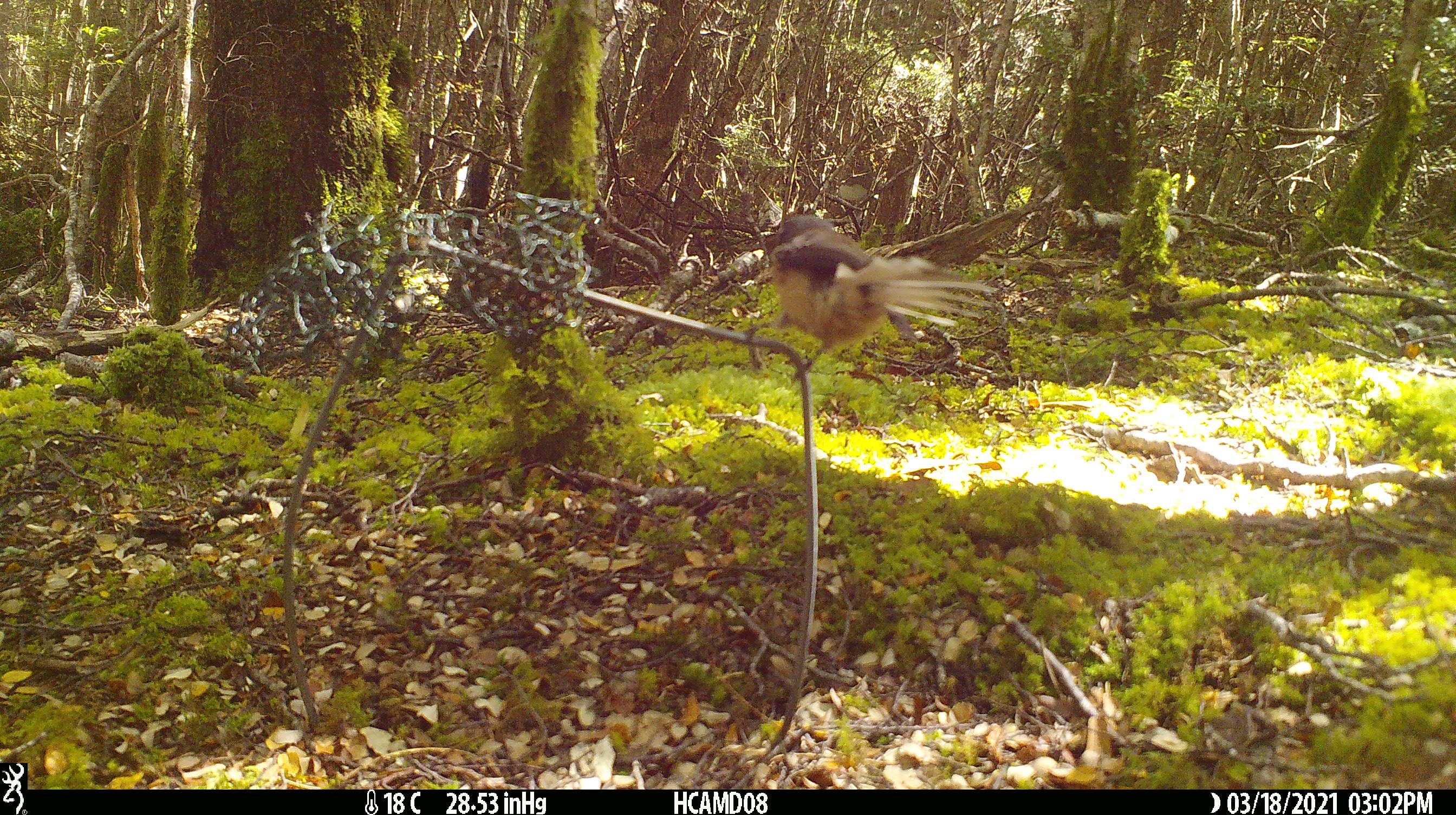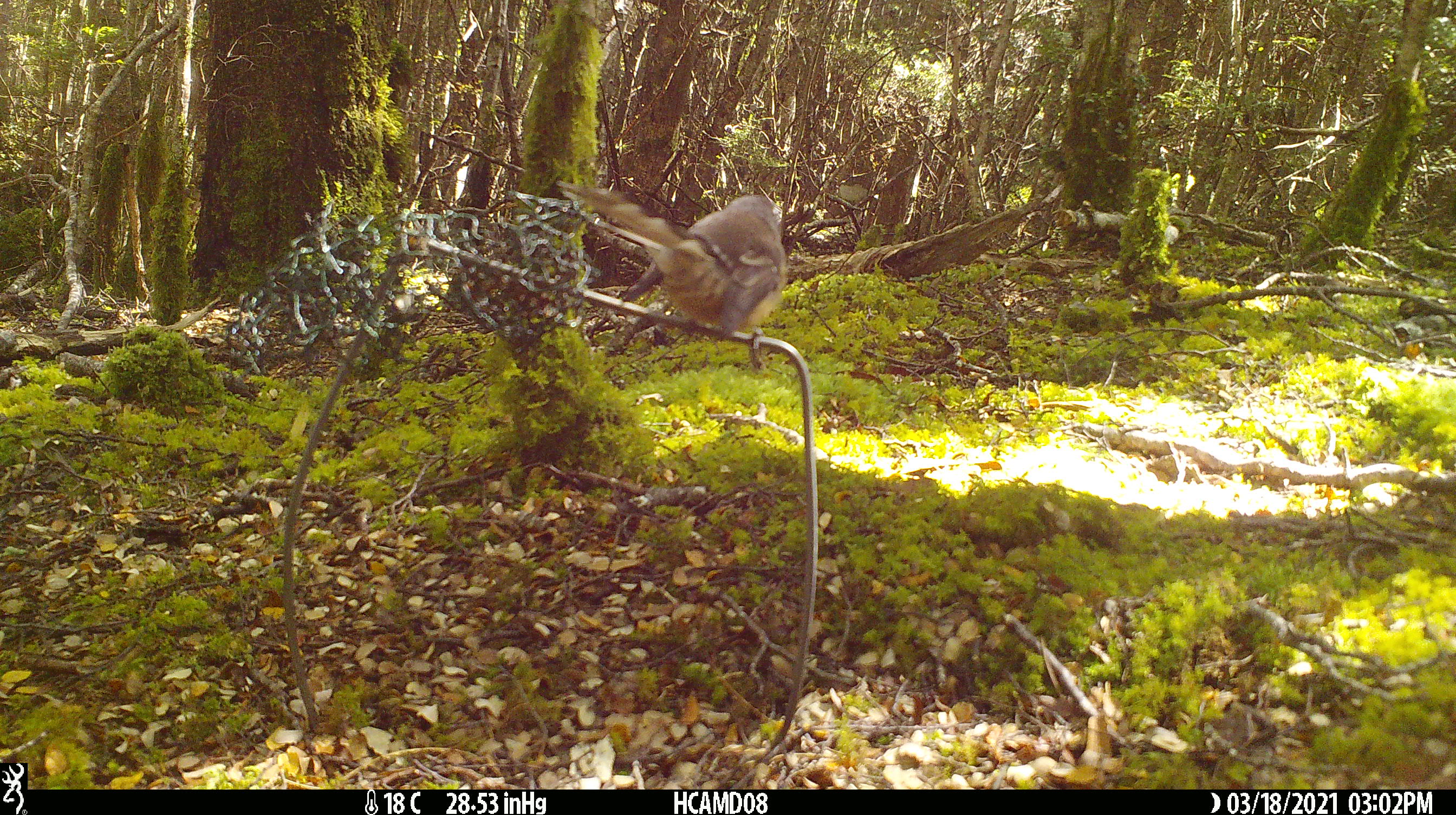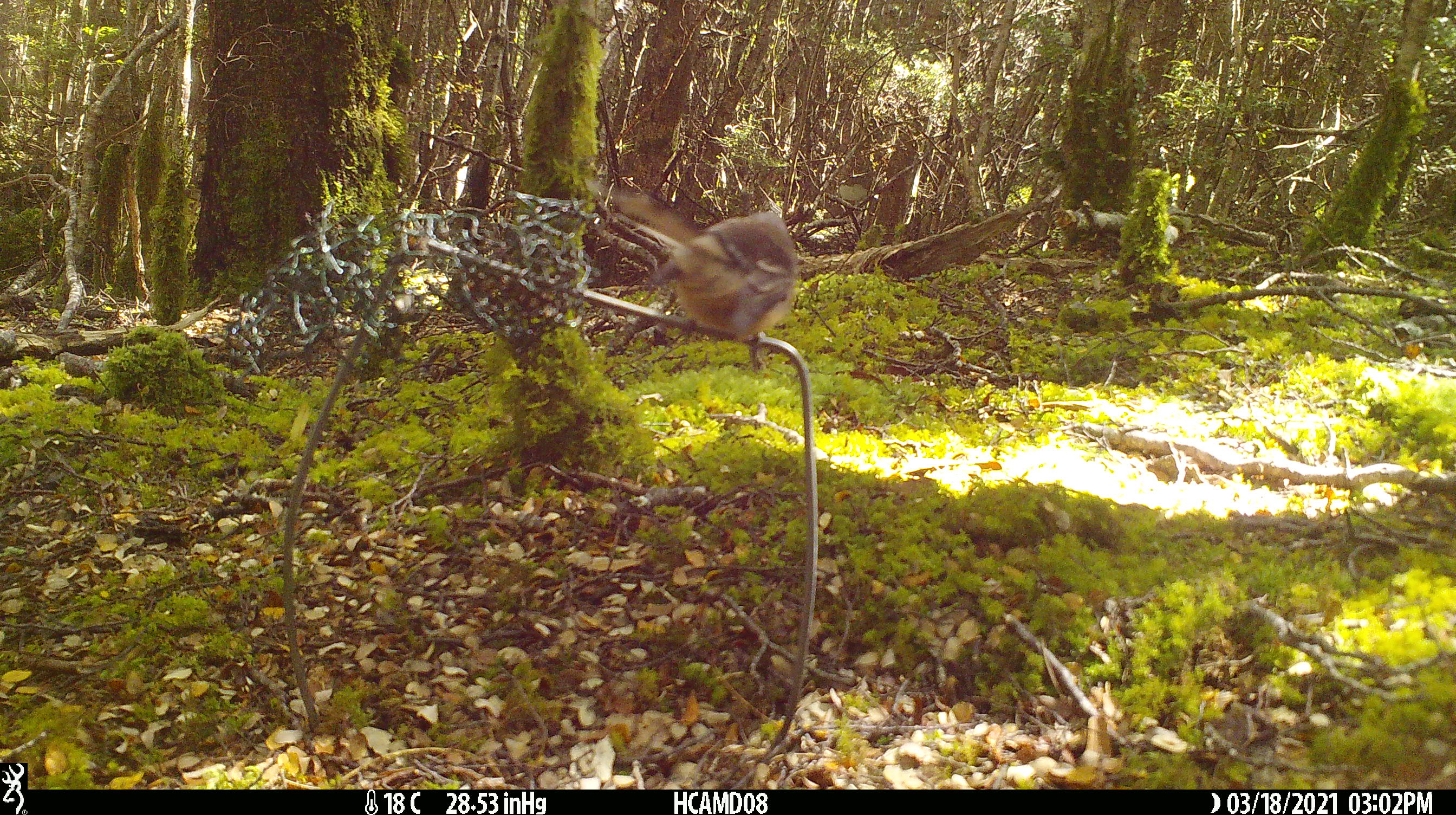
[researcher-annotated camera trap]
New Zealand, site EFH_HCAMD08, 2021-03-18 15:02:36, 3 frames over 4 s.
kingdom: Animalia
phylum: Chordata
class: Aves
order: Passeriformes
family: Rhipiduridae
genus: Rhipidura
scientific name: Rhipidura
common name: fantails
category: fantail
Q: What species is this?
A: Fantail (fantails) (Rhipidura).